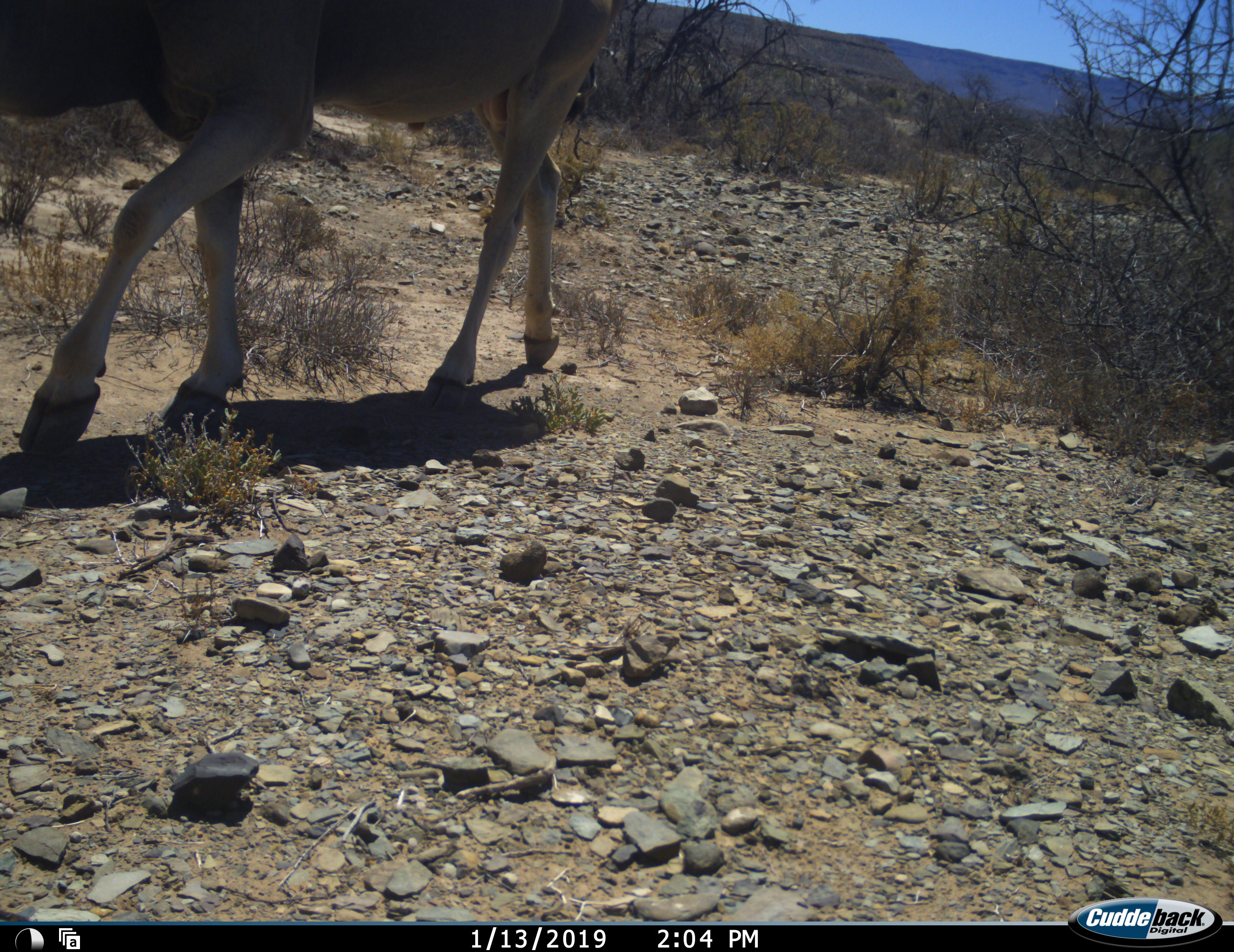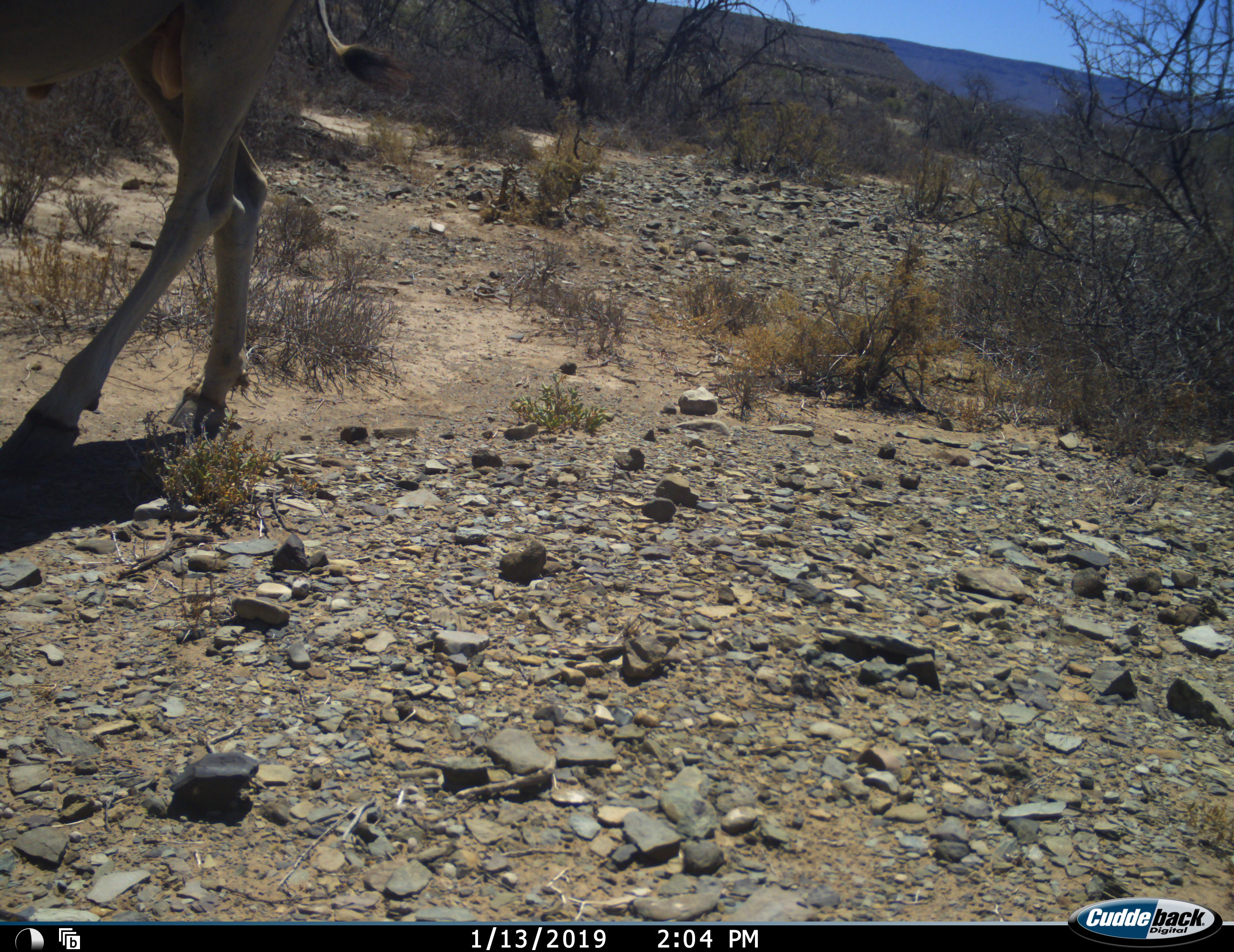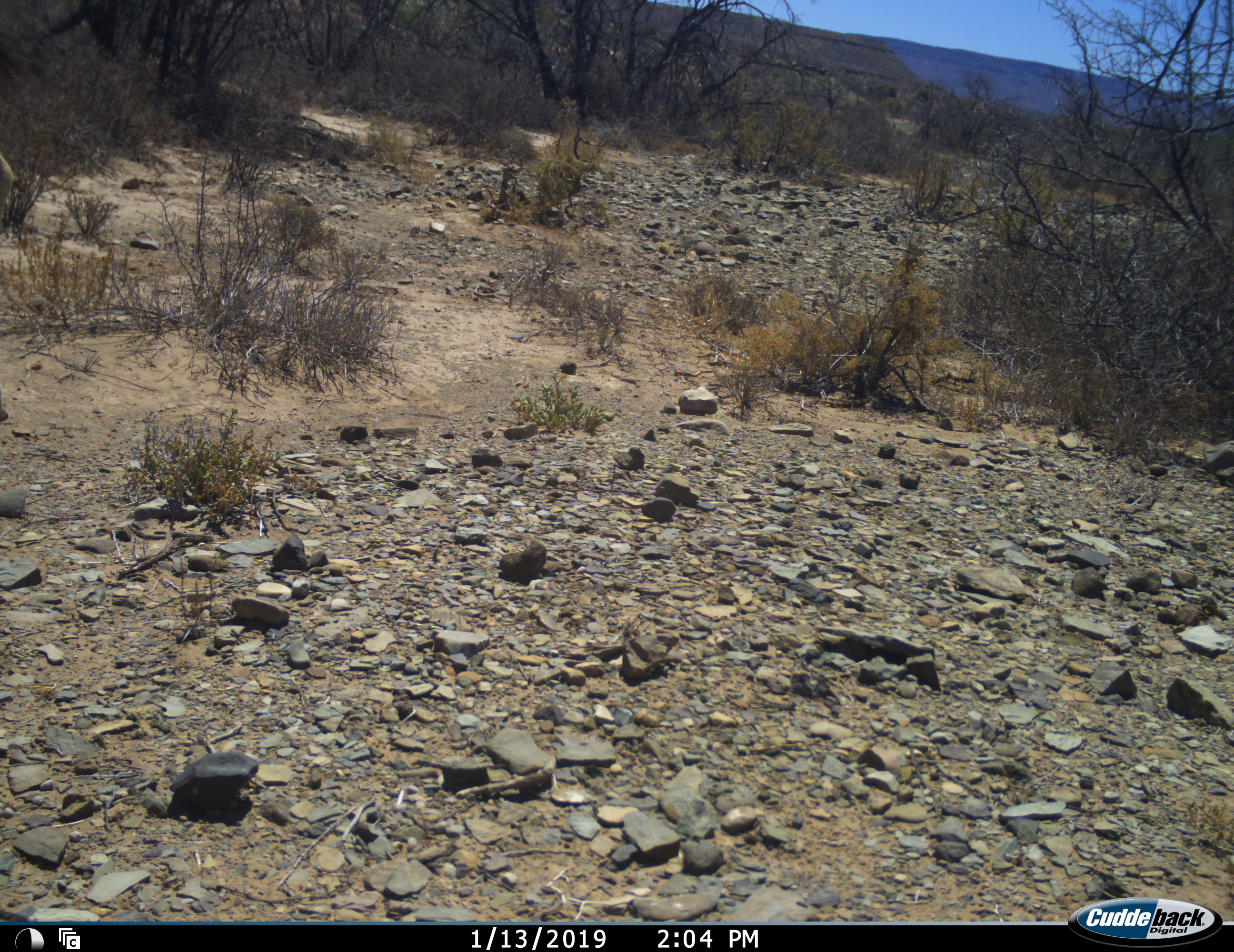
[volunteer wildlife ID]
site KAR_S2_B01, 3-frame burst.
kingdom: Animalia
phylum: Chordata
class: Mammalia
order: Artiodactyla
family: Bovidae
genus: Tragelaphus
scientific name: Tragelaphus oryx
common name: eland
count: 1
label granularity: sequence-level